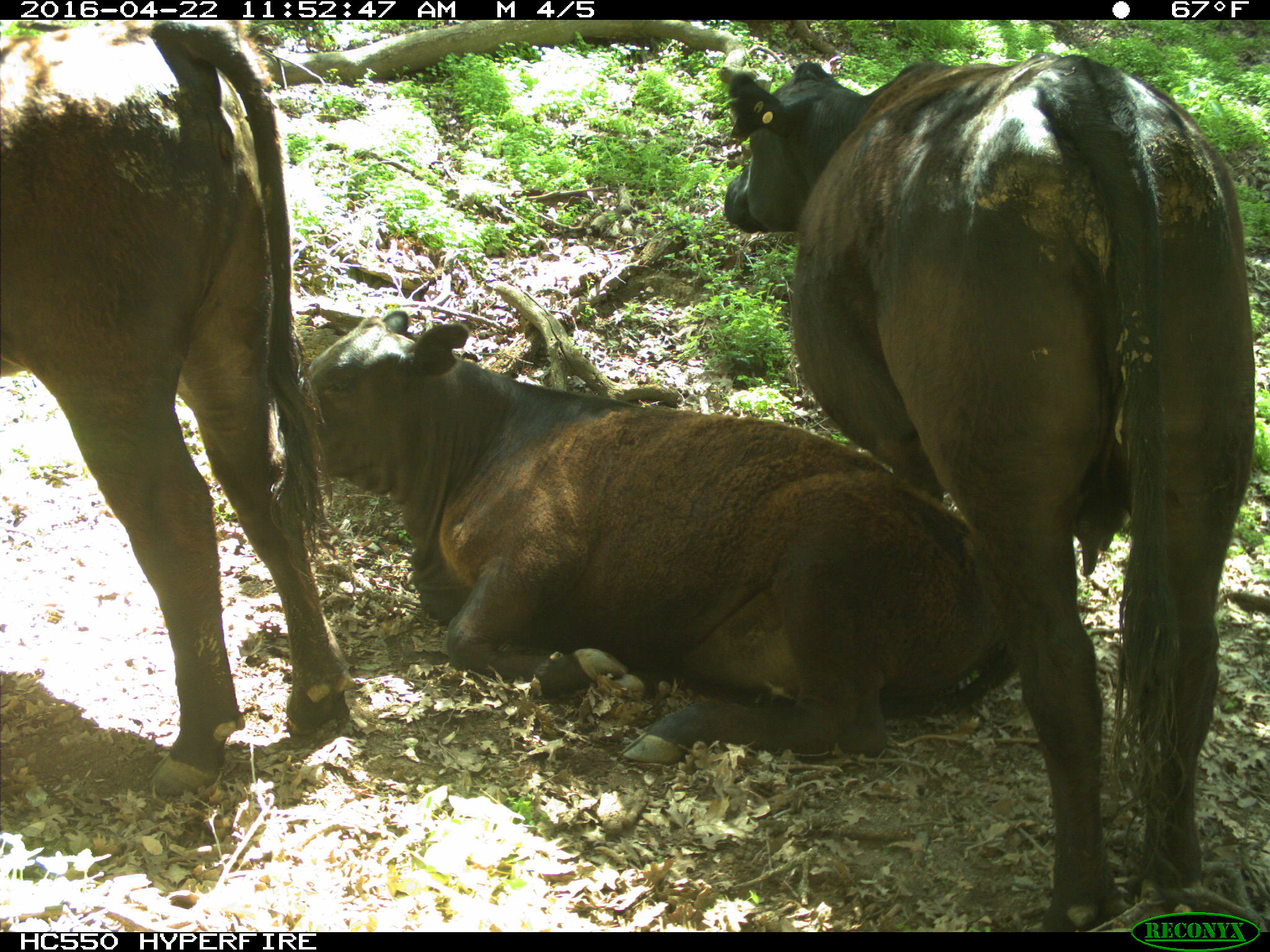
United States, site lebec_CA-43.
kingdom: Animalia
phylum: Chordata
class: Mammalia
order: Artiodactyla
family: Bovidae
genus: Bos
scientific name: Bos taurus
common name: domestic cow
Bos taurus (domestic cow).